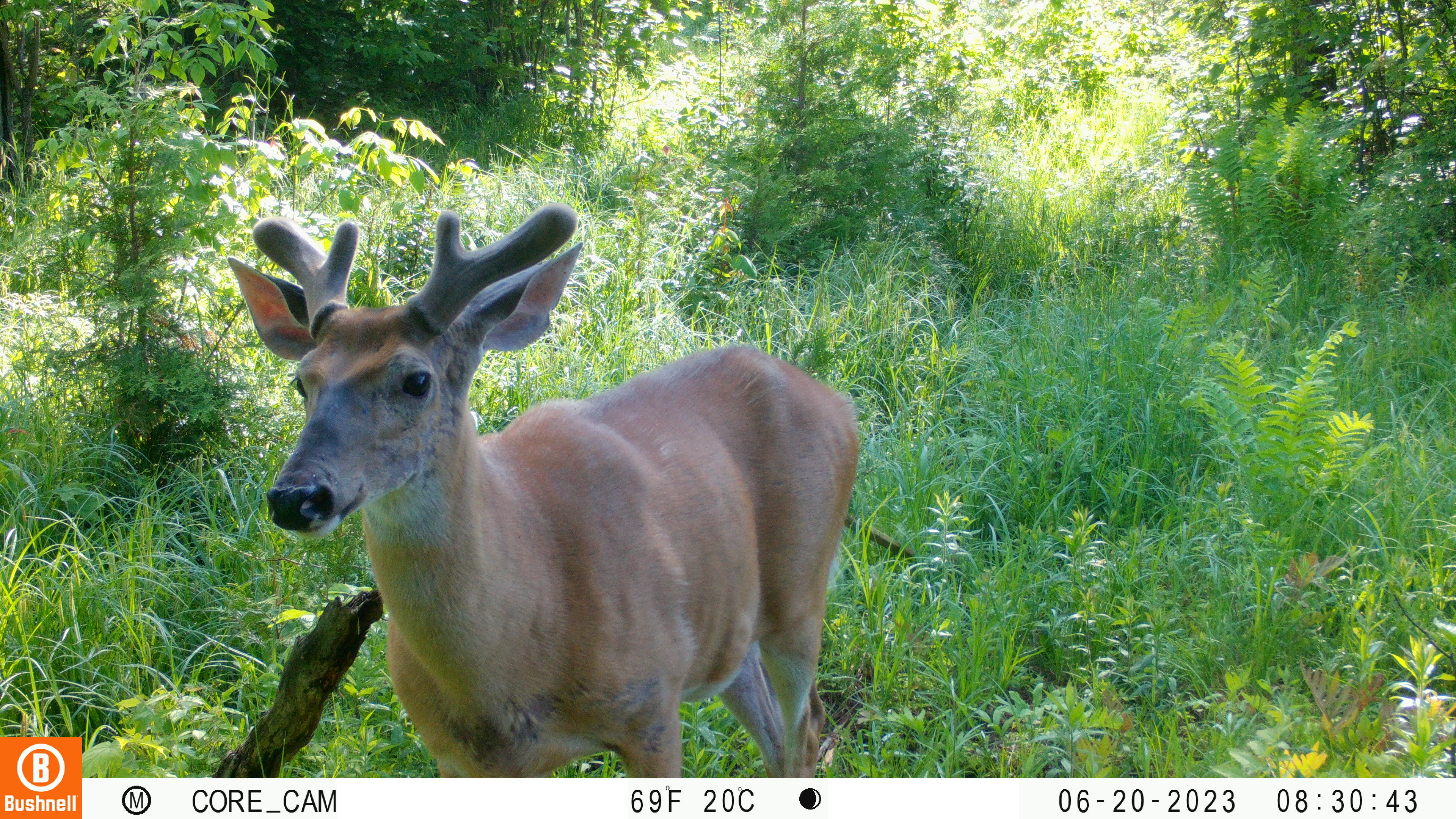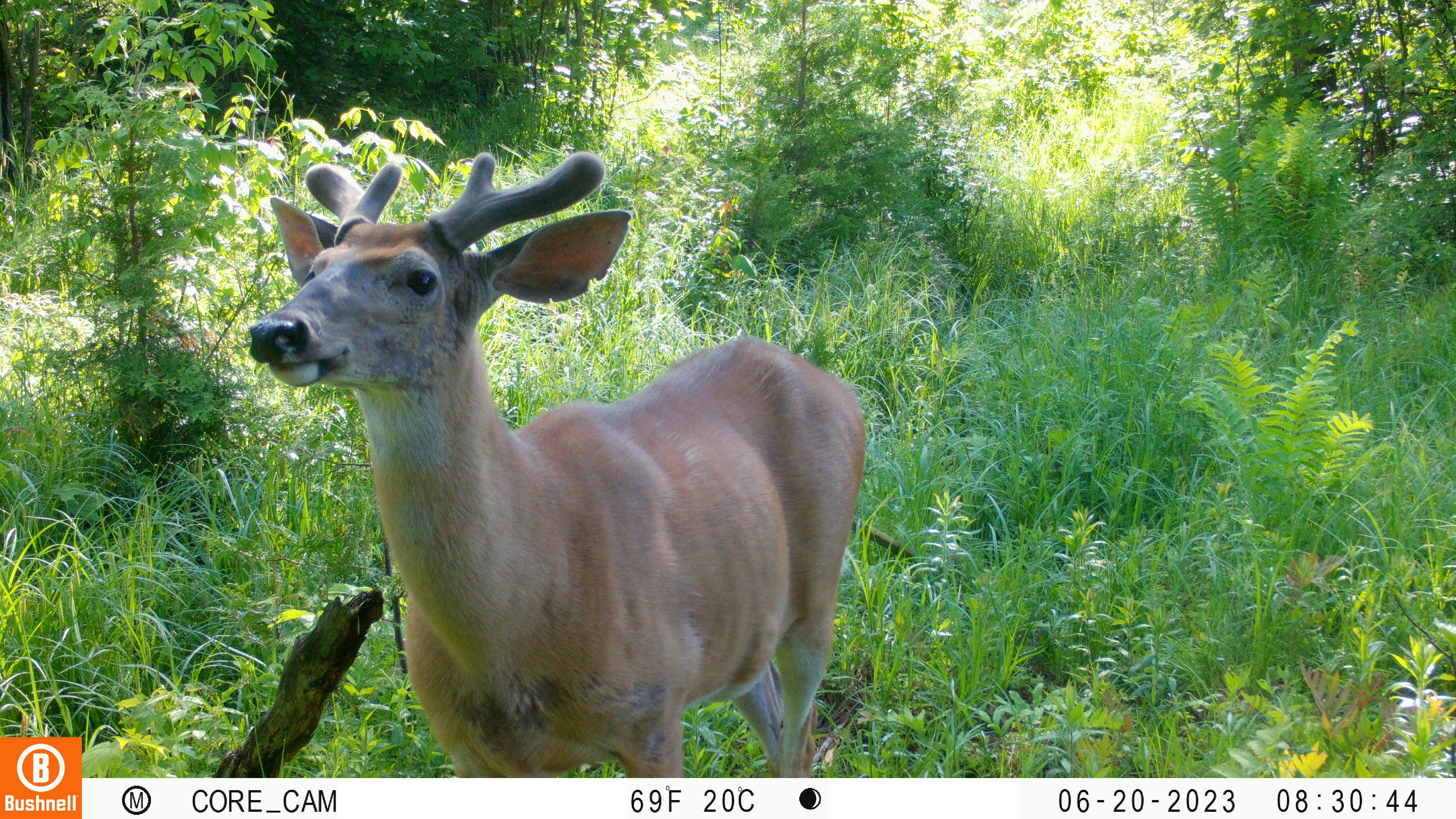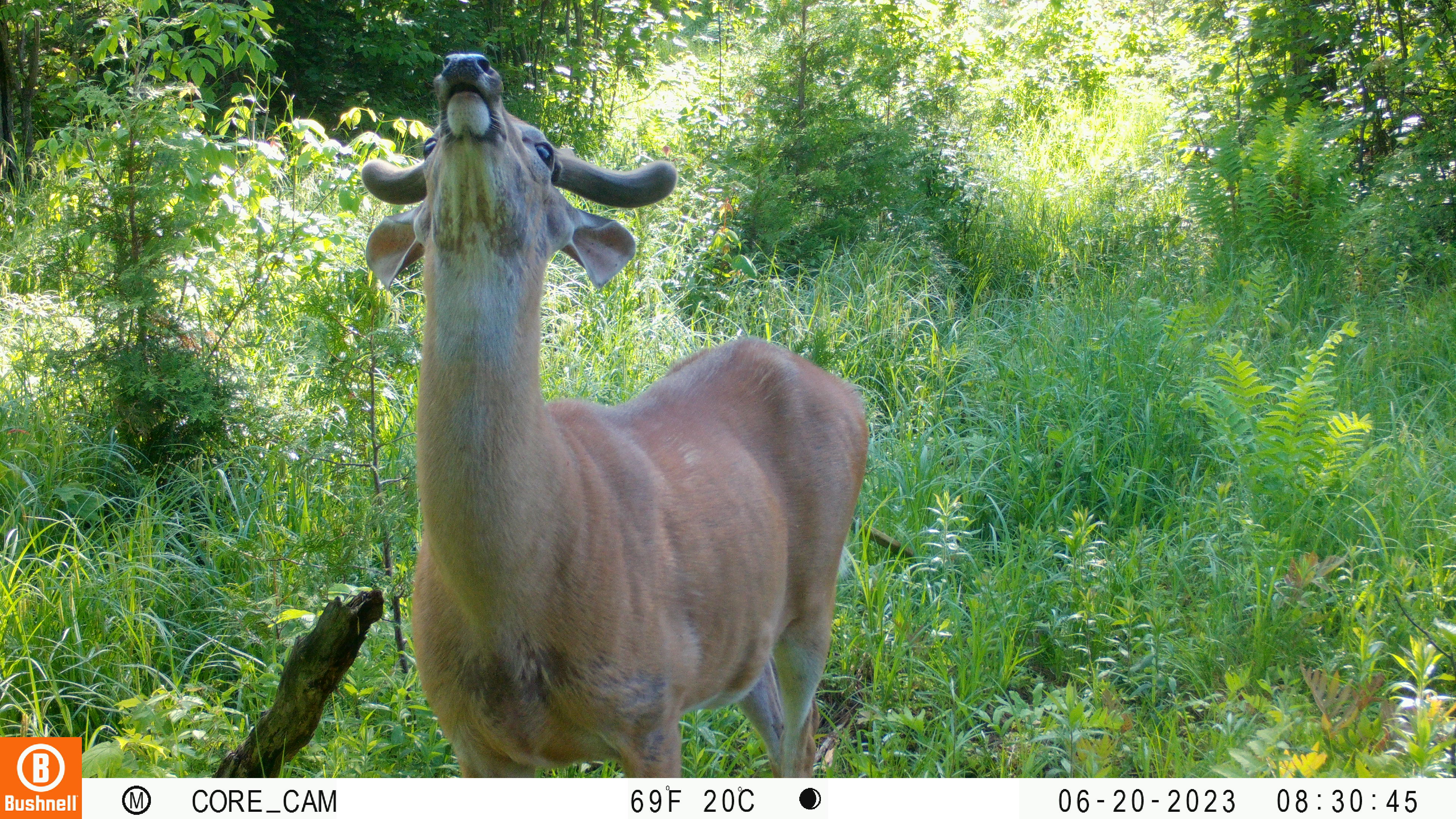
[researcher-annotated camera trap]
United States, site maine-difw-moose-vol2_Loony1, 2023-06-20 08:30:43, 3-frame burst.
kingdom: Animalia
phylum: Chordata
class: Mammalia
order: Artiodactyla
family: Cervidae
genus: Odocoileus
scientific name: Odocoileus virginianus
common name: white-tailed deer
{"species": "white-tailed deer (Odocoileus virginianus)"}